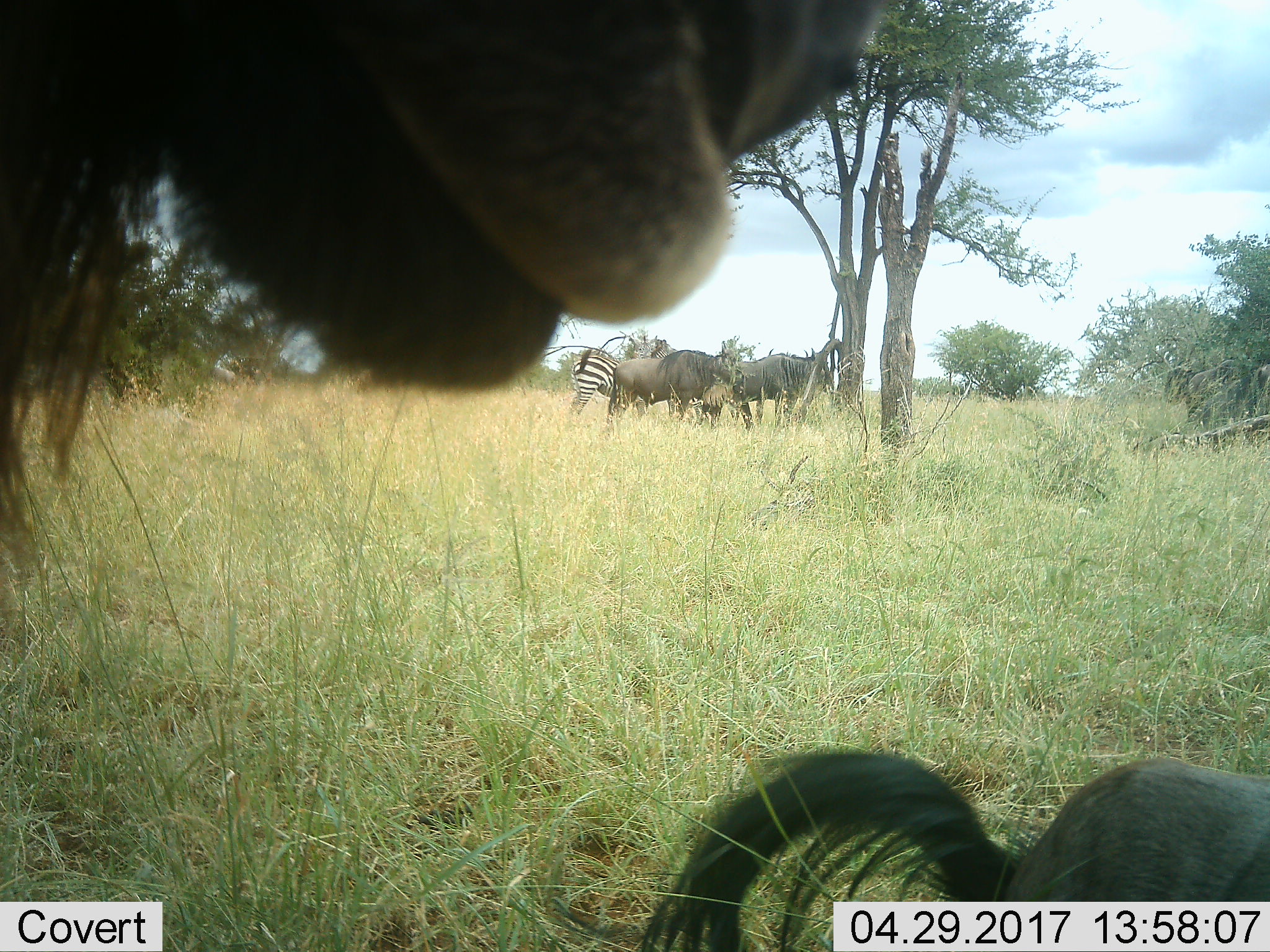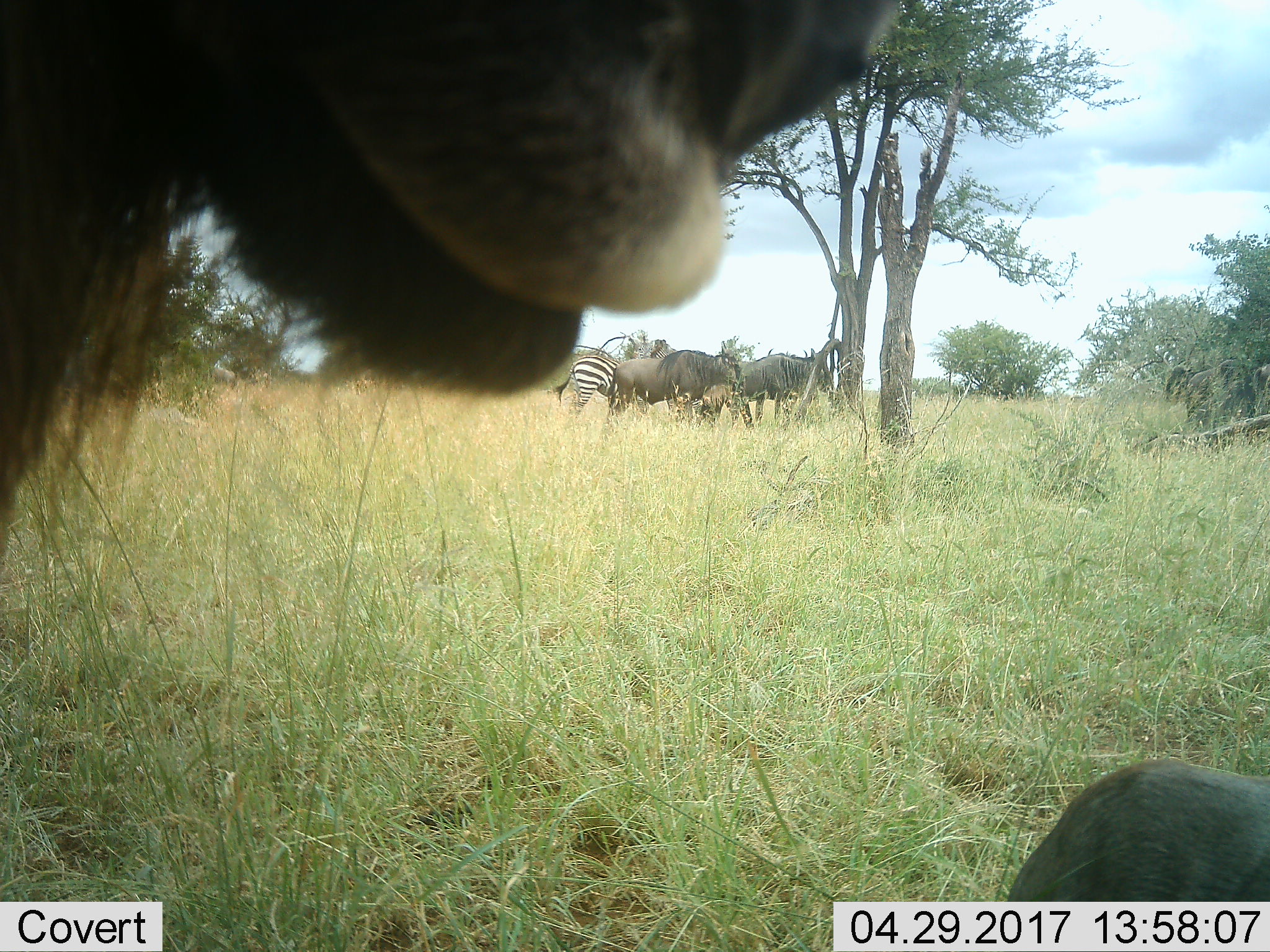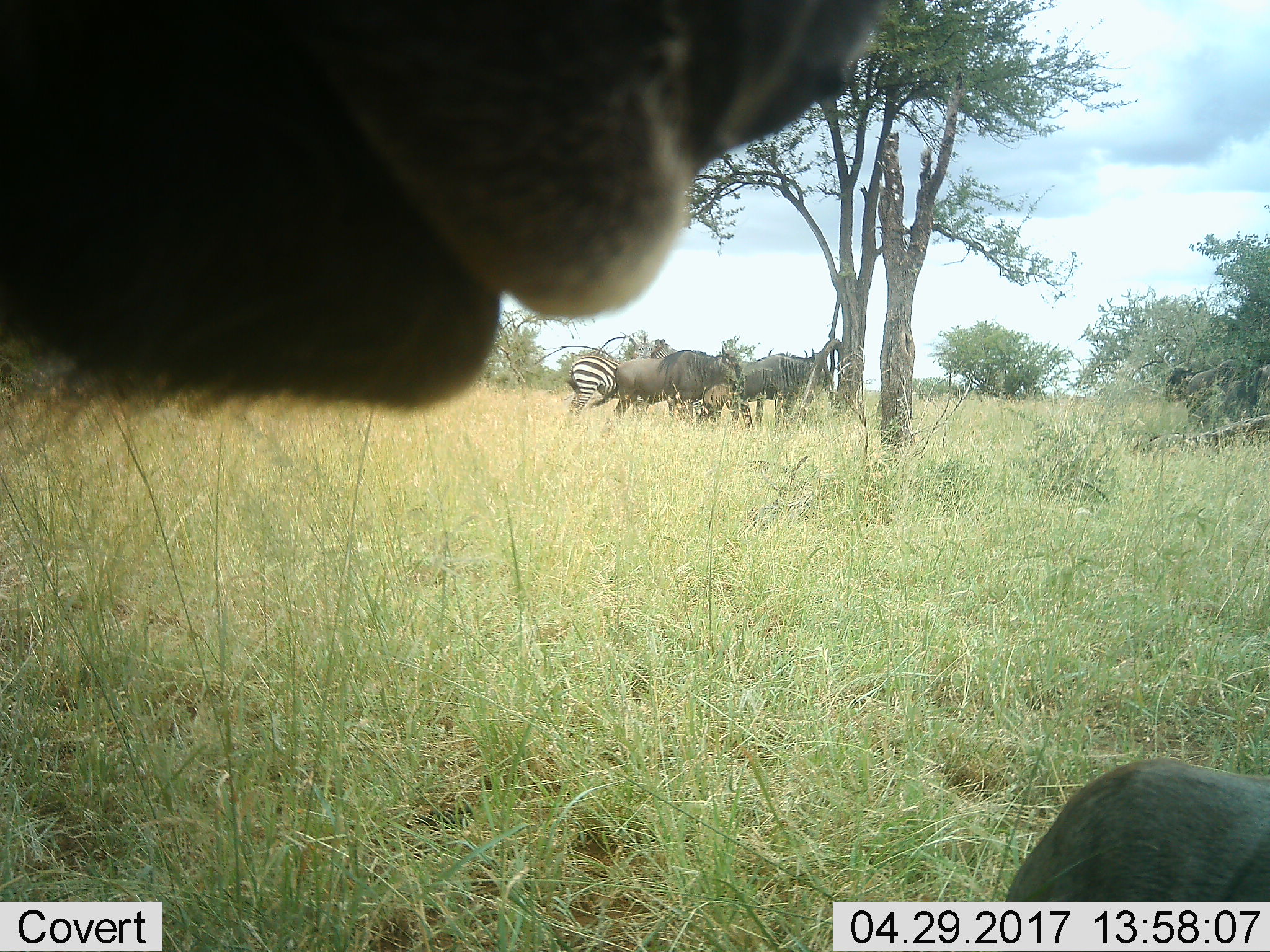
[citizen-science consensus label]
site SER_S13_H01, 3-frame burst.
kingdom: Animalia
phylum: Chordata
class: Mammalia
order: Artiodactyla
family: Bovidae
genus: Connochaetes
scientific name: Connochaetes taurinus taurinus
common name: blue wildebeest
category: wildebeestblue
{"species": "wildebeestblue (blue wildebeest) (Connochaetes taurinus taurinus)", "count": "4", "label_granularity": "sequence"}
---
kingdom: Animalia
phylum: Chordata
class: Mammalia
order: Perissodactyla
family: Equidae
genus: Equus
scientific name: Equus quagga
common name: plains zebra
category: zebraplains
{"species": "zebraplains (plains zebra) (Equus quagga)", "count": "1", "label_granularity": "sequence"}